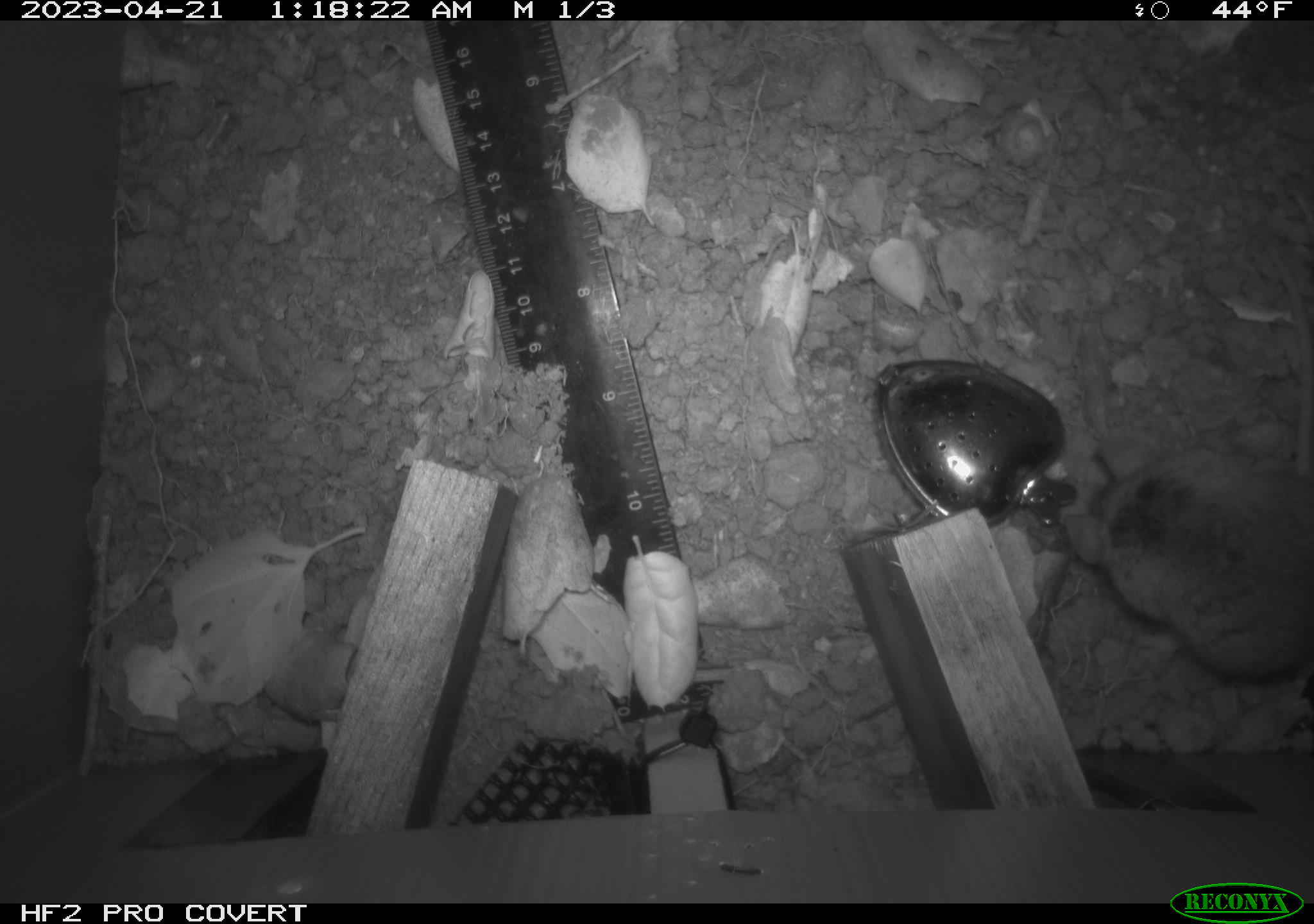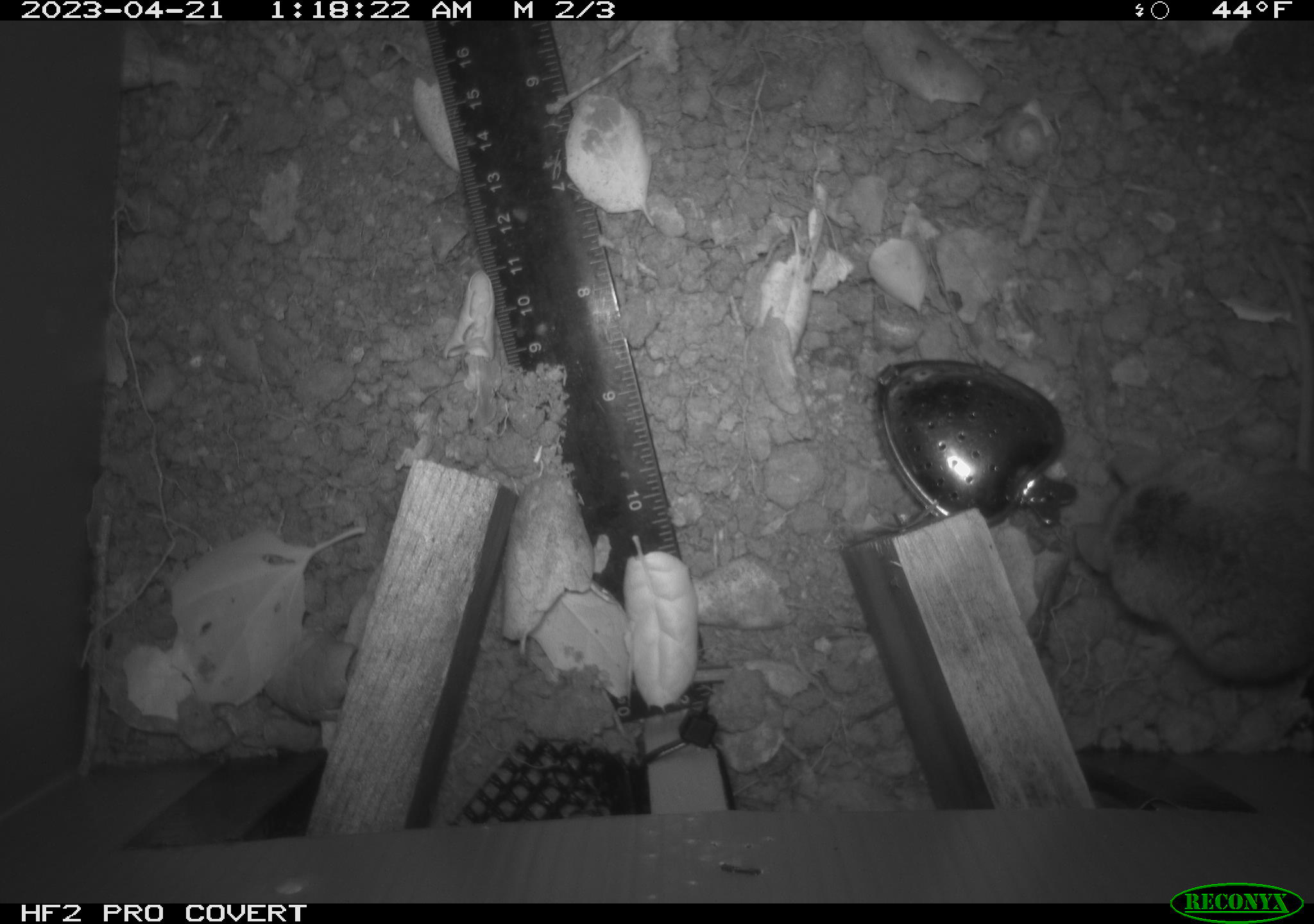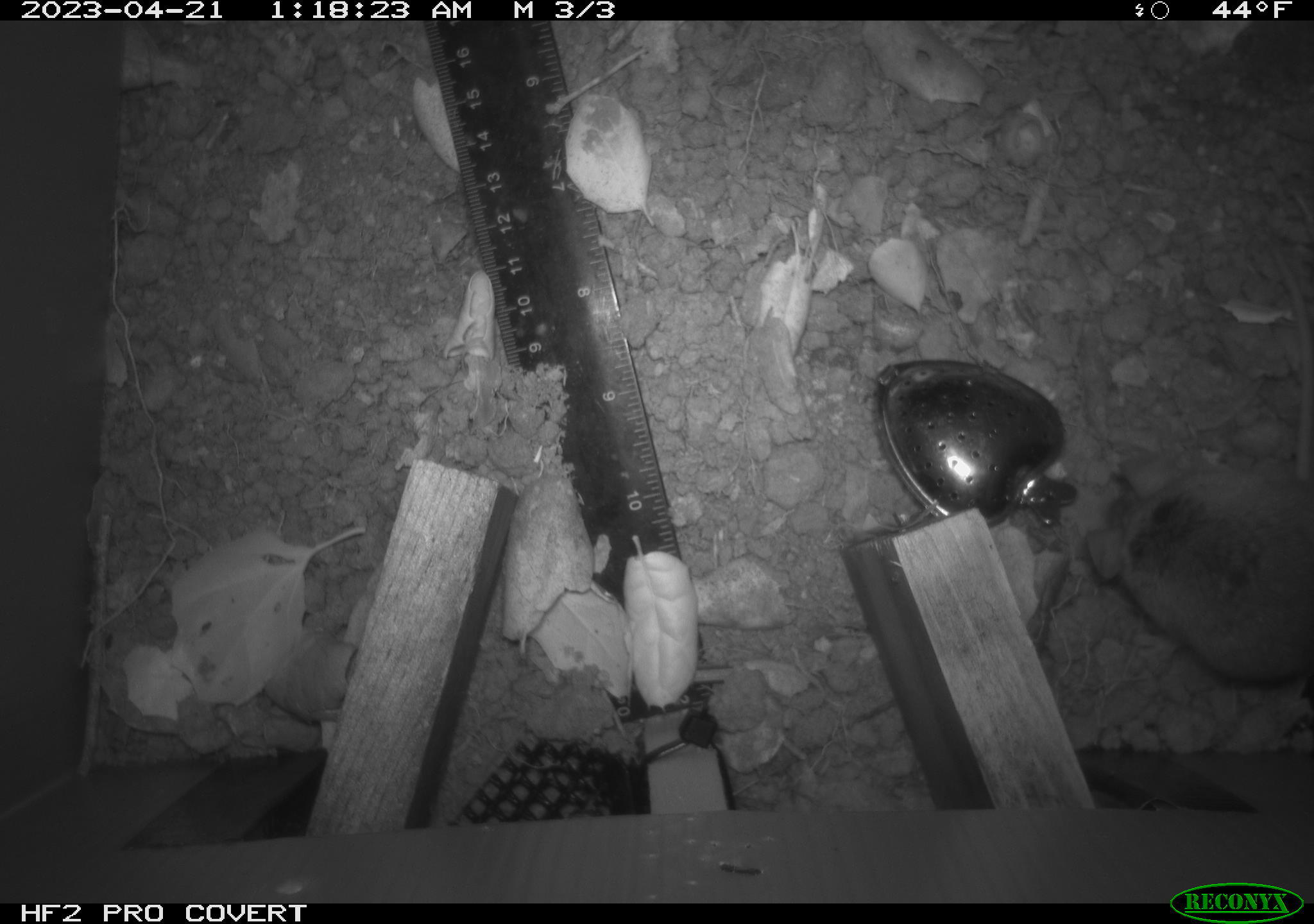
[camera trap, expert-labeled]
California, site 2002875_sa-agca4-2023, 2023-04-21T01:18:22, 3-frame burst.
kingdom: Animalia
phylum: Chordata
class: Mammalia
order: Rodentia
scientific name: Rodentia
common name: mouse species